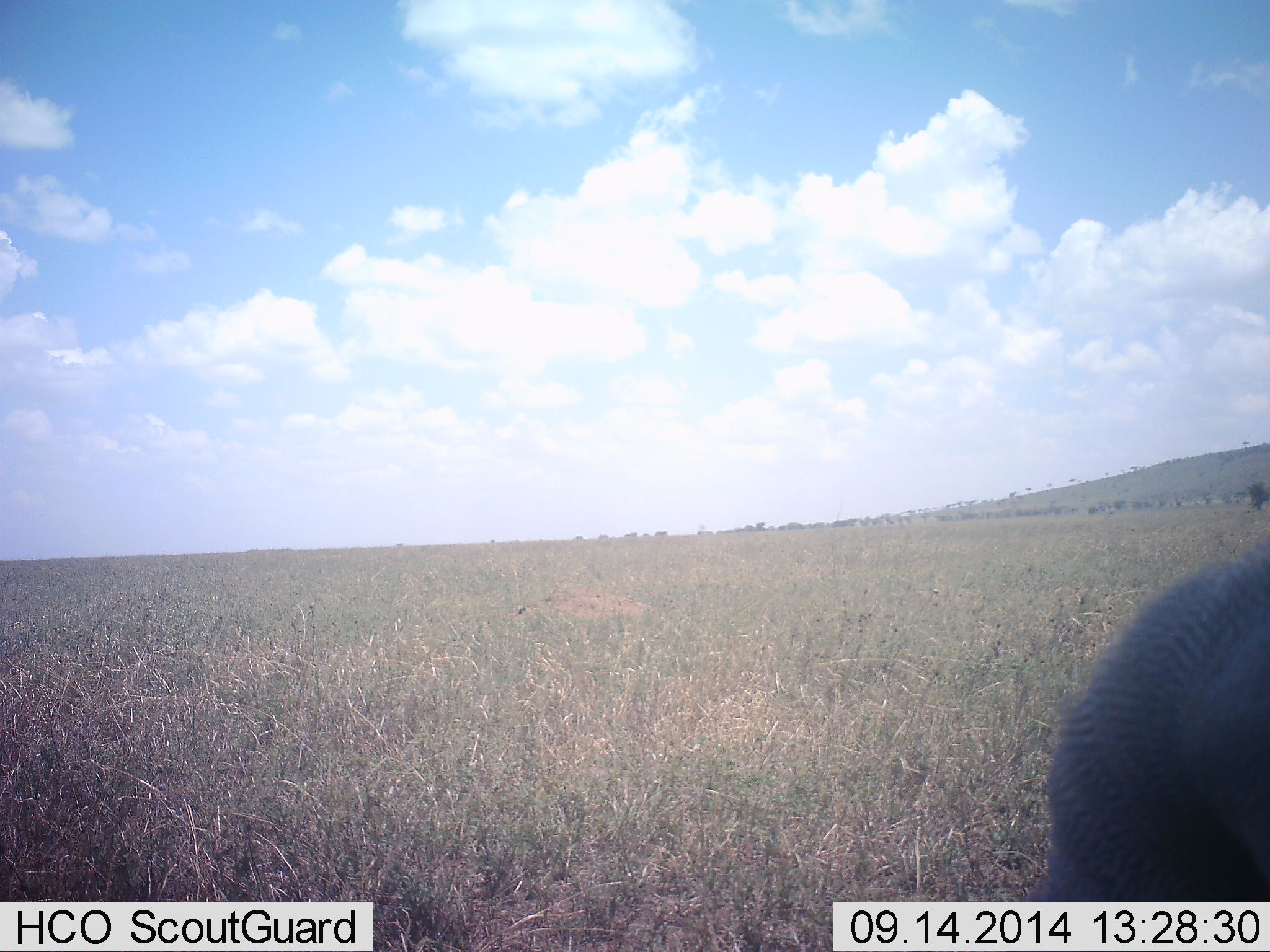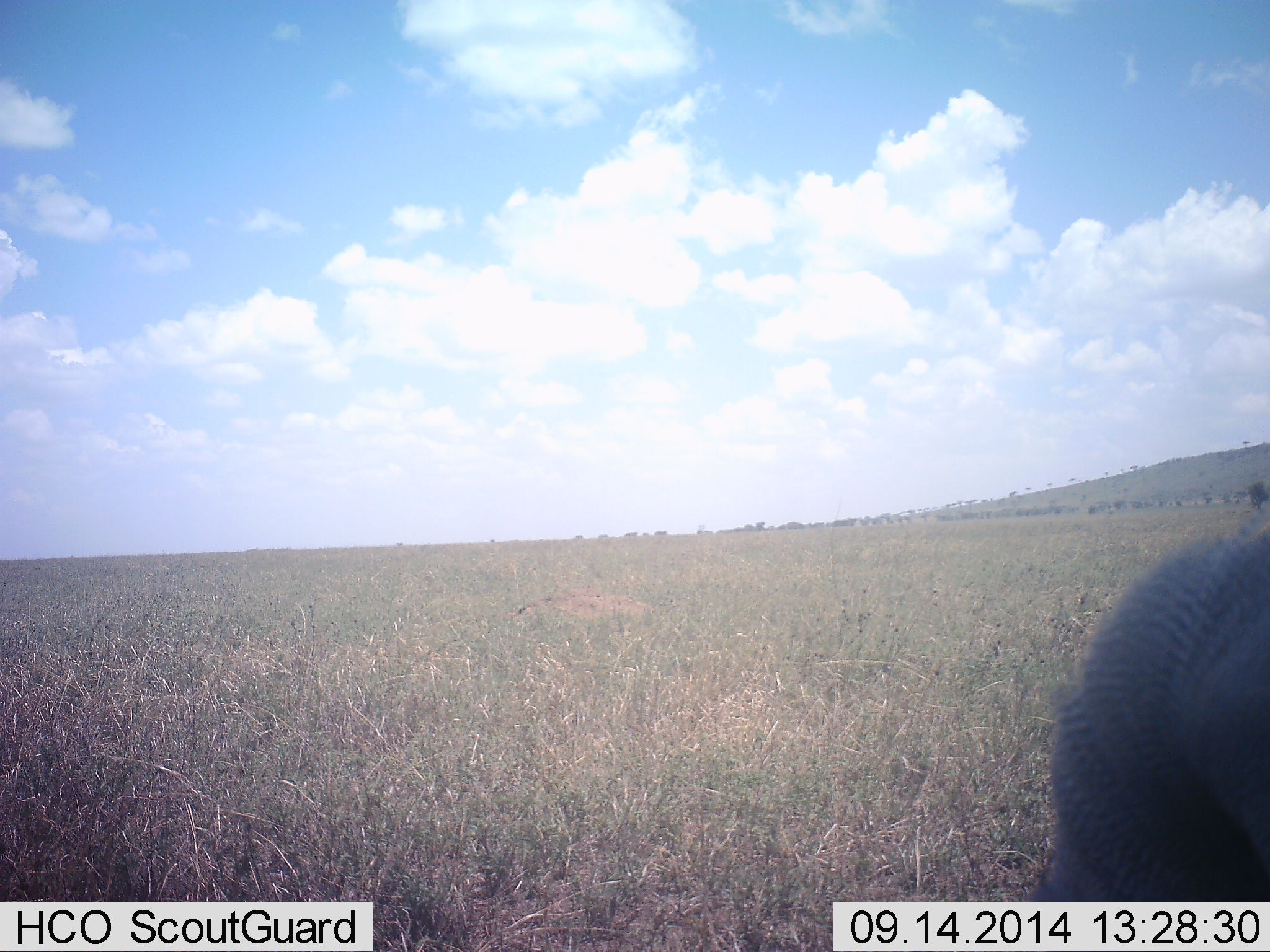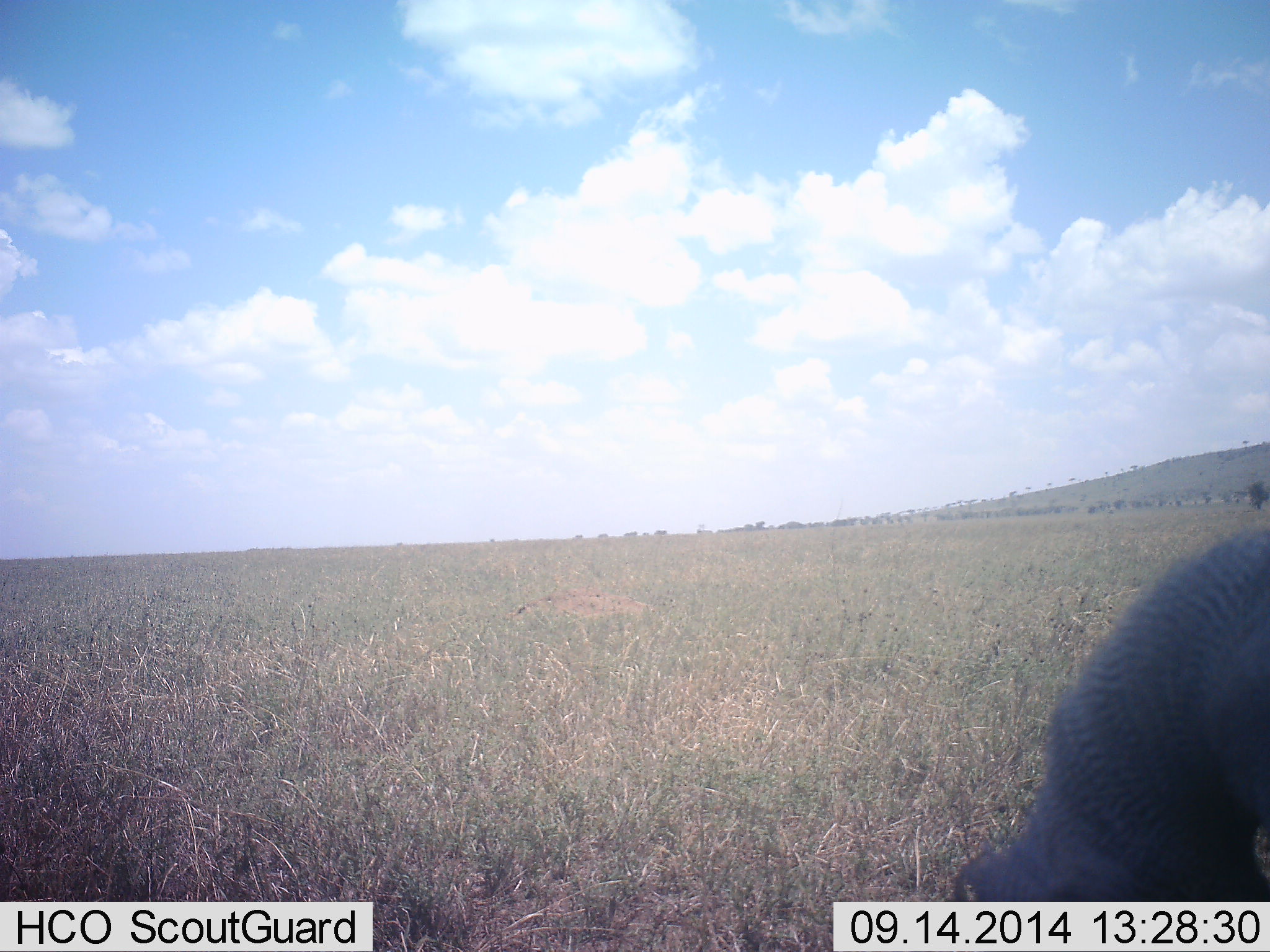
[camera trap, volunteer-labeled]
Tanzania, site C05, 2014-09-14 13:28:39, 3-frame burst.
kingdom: Animalia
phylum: Chordata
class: Aves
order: Galliformes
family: Numididae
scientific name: Numididae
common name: guinea fowl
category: guineafowl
Guineafowl (guinea fowl) (Numididae), count 1. Behavior (volunteer vote fractions): standing 75%, resting 0%, moving 0%, interacting 0%. Young present (vote fraction): 0%. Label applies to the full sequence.